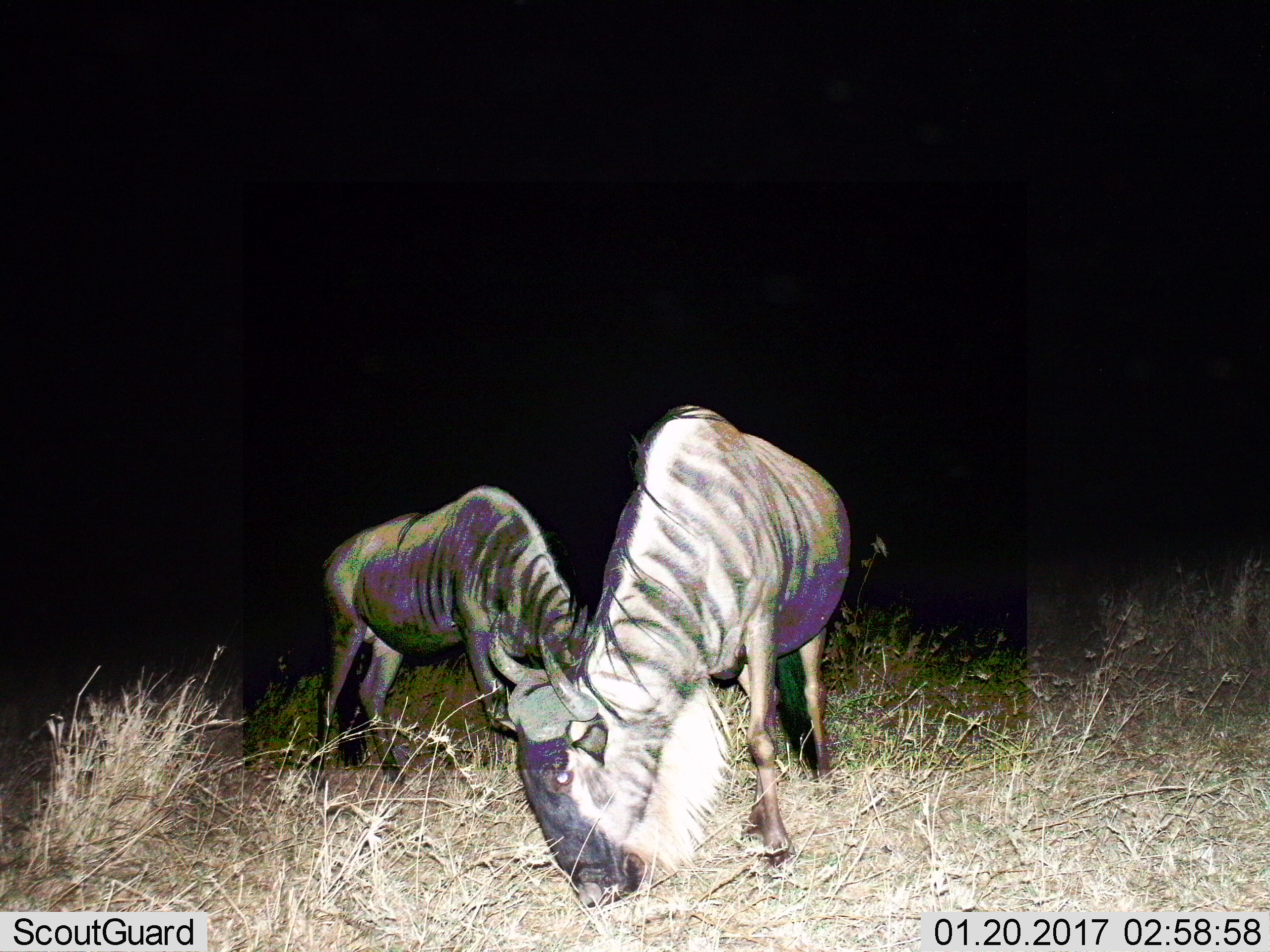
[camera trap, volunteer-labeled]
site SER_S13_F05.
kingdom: Animalia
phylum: Chordata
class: Mammalia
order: Artiodactyla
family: Bovidae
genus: Connochaetes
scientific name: Connochaetes taurinus taurinus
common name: blue wildebeest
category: wildebeestblue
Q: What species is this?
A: Wildebeestblue (blue wildebeest) (Connochaetes taurinus taurinus).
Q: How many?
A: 2.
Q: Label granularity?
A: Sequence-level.